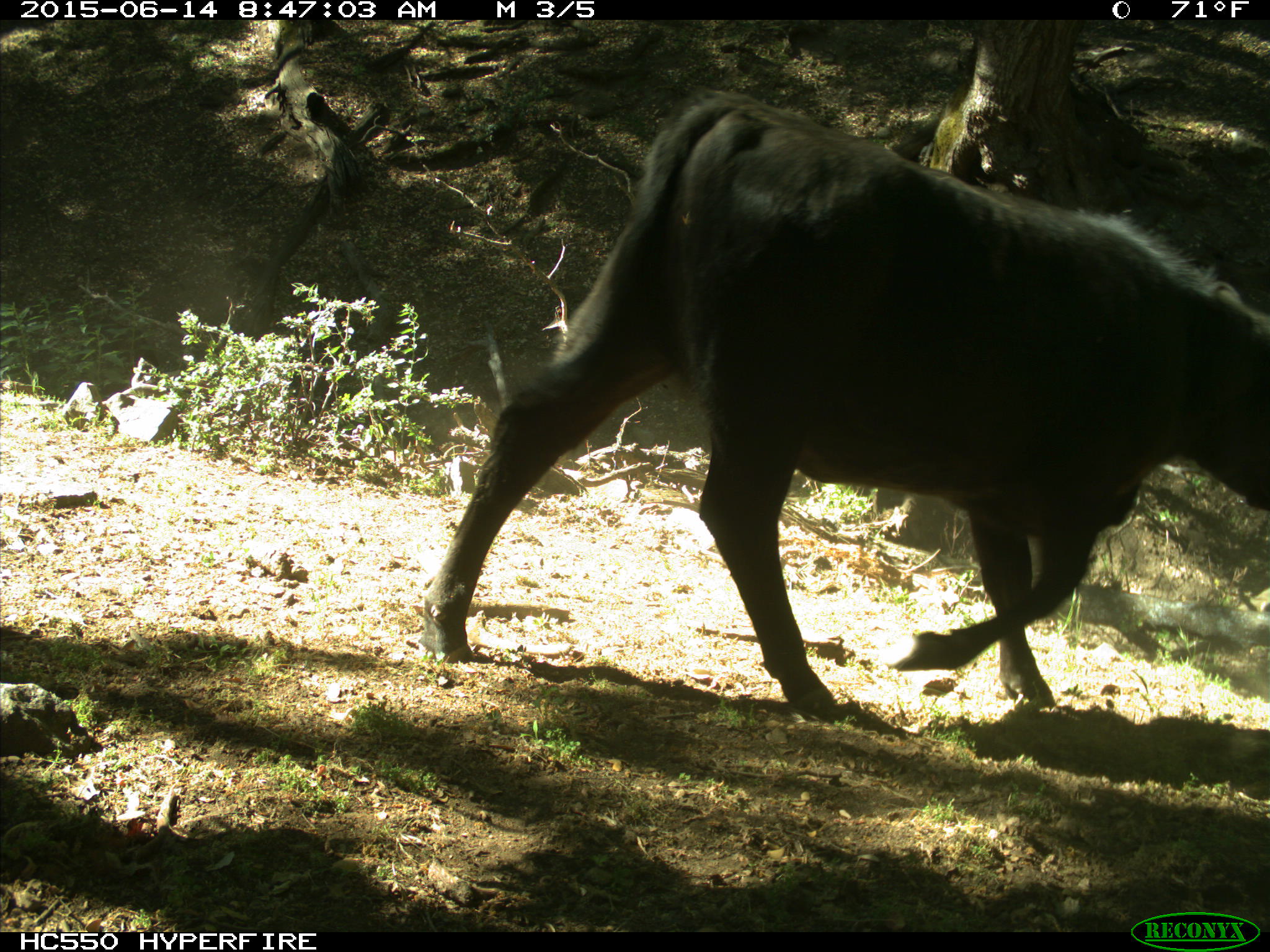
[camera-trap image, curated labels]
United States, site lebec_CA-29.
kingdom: Animalia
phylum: Chordata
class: Mammalia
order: Artiodactyla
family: Bovidae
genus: Bos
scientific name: Bos taurus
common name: domestic cow